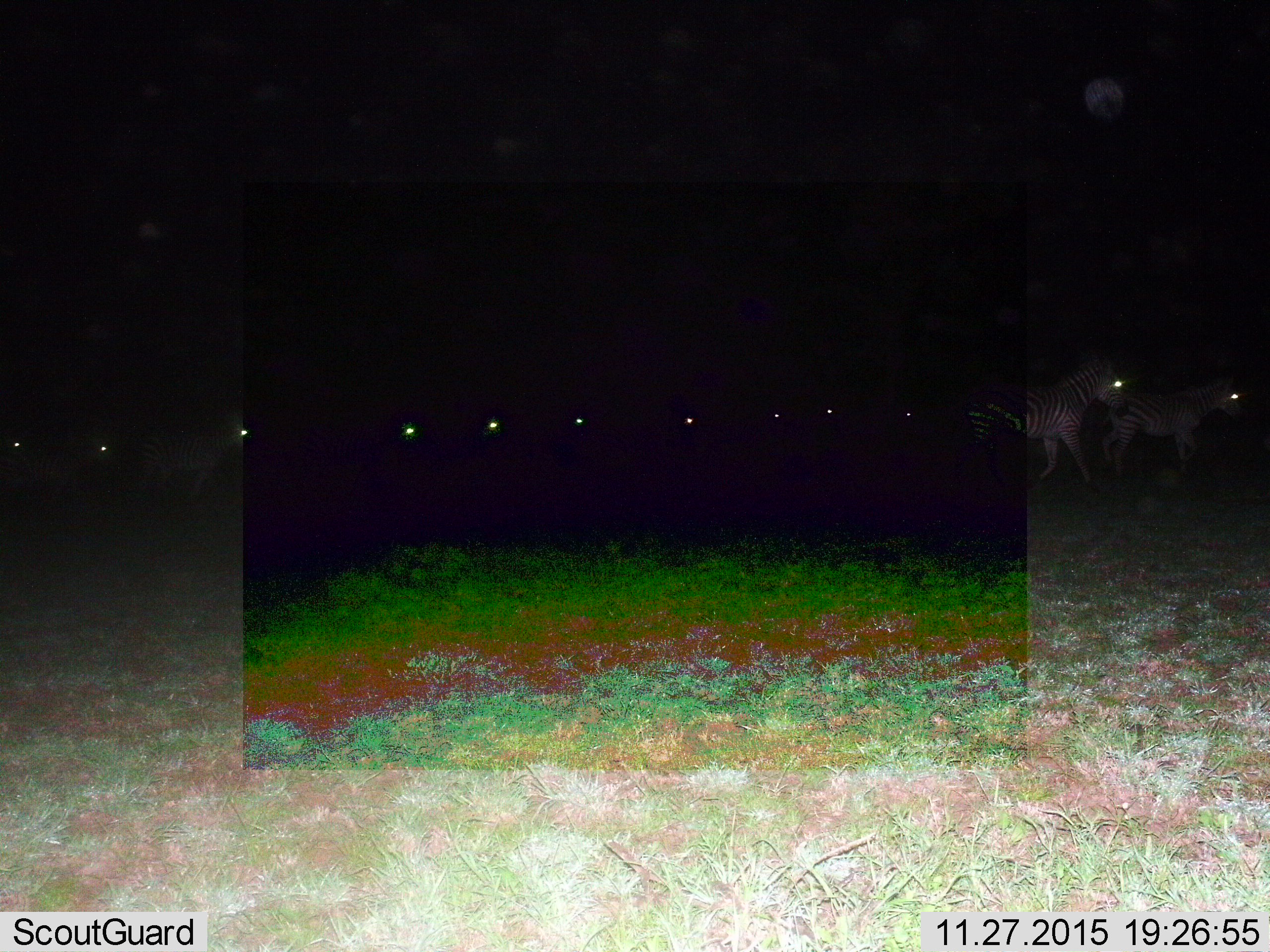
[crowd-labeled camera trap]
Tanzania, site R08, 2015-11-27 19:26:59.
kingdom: Animalia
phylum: Chordata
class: Mammalia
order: Perissodactyla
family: Equidae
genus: Equus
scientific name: Equus quagga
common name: plains zebra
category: zebra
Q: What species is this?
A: Zebra (plains zebra) (Equus quagga).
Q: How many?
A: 11-50.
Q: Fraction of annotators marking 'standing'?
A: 30%.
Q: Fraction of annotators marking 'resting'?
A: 0%.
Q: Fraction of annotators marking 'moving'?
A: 80%.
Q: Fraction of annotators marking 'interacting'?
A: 0%.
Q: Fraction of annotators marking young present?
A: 0%.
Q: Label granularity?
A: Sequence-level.